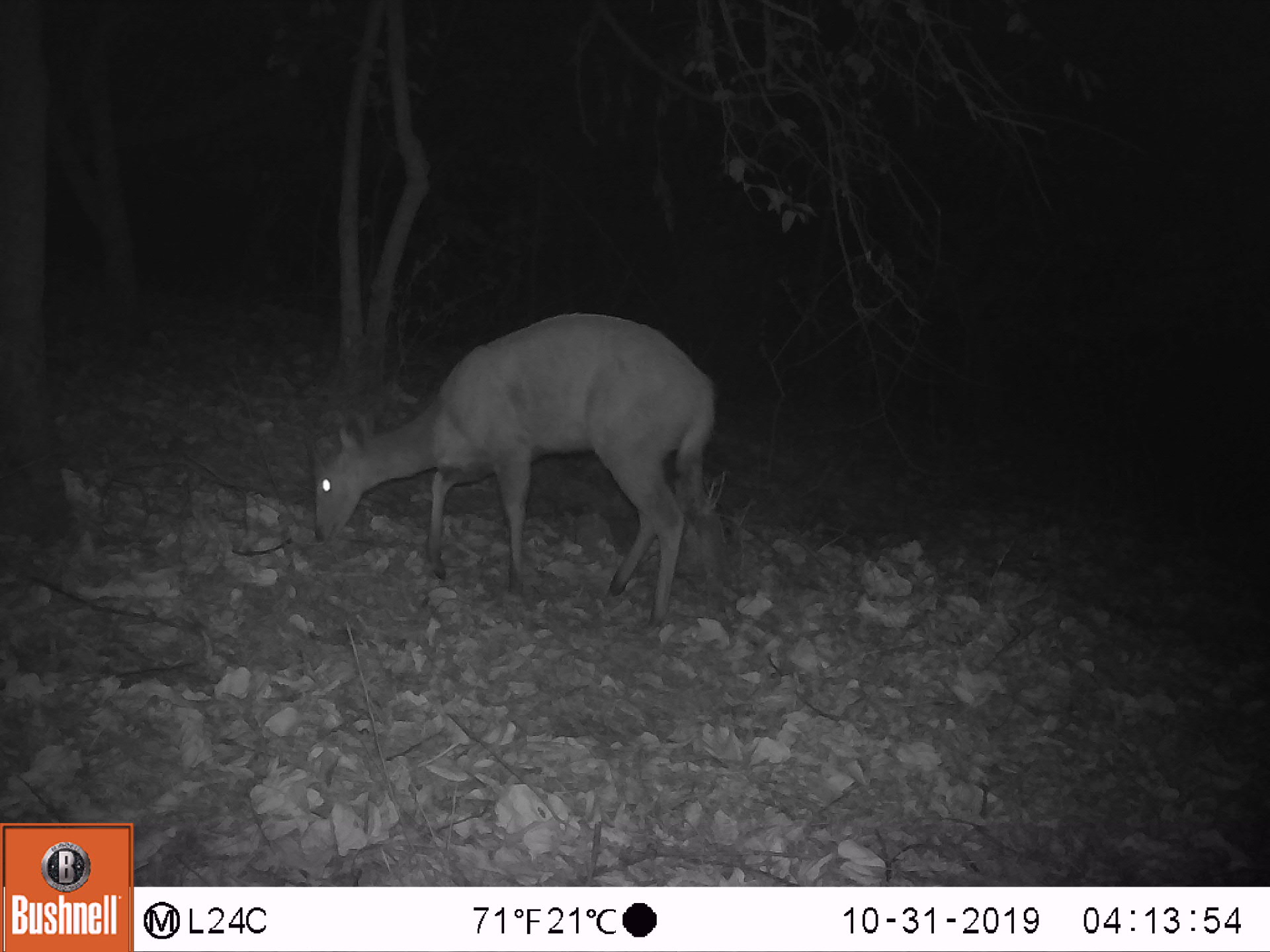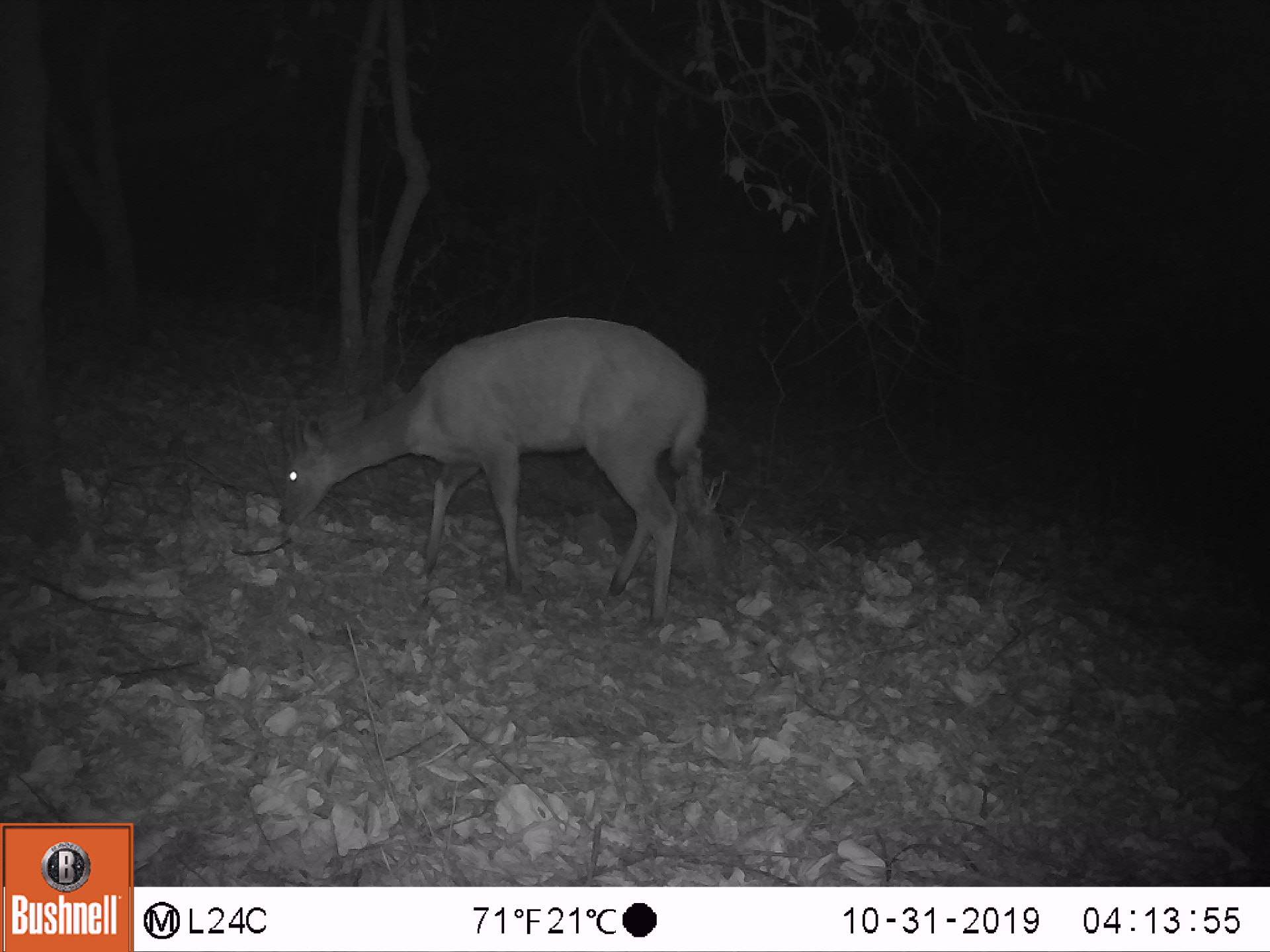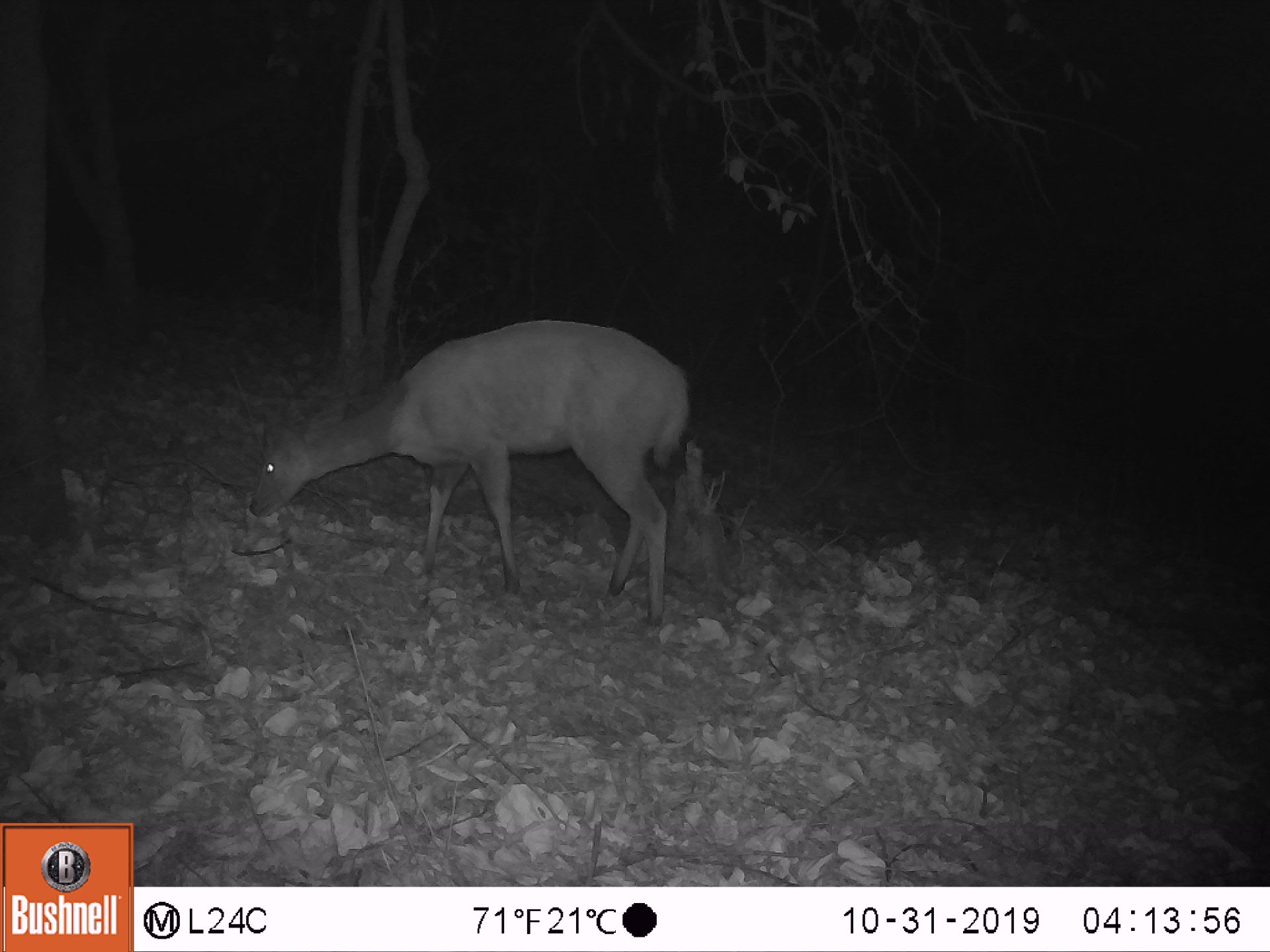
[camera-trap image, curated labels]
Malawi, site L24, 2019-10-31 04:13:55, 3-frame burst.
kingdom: Animalia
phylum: Chordata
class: Mammalia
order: Artiodactyla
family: Bovidae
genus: Tragelaphus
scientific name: Tragelaphus sylvaticus sylvaticus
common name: cape bushbuck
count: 1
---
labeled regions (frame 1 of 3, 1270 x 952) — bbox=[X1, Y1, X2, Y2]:
cape bushbuck: bbox=[306, 309, 748, 641]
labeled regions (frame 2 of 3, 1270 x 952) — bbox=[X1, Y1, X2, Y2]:
cape bushbuck: bbox=[259, 313, 731, 631]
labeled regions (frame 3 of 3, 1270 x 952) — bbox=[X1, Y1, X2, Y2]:
cape bushbuck: bbox=[238, 312, 725, 645]